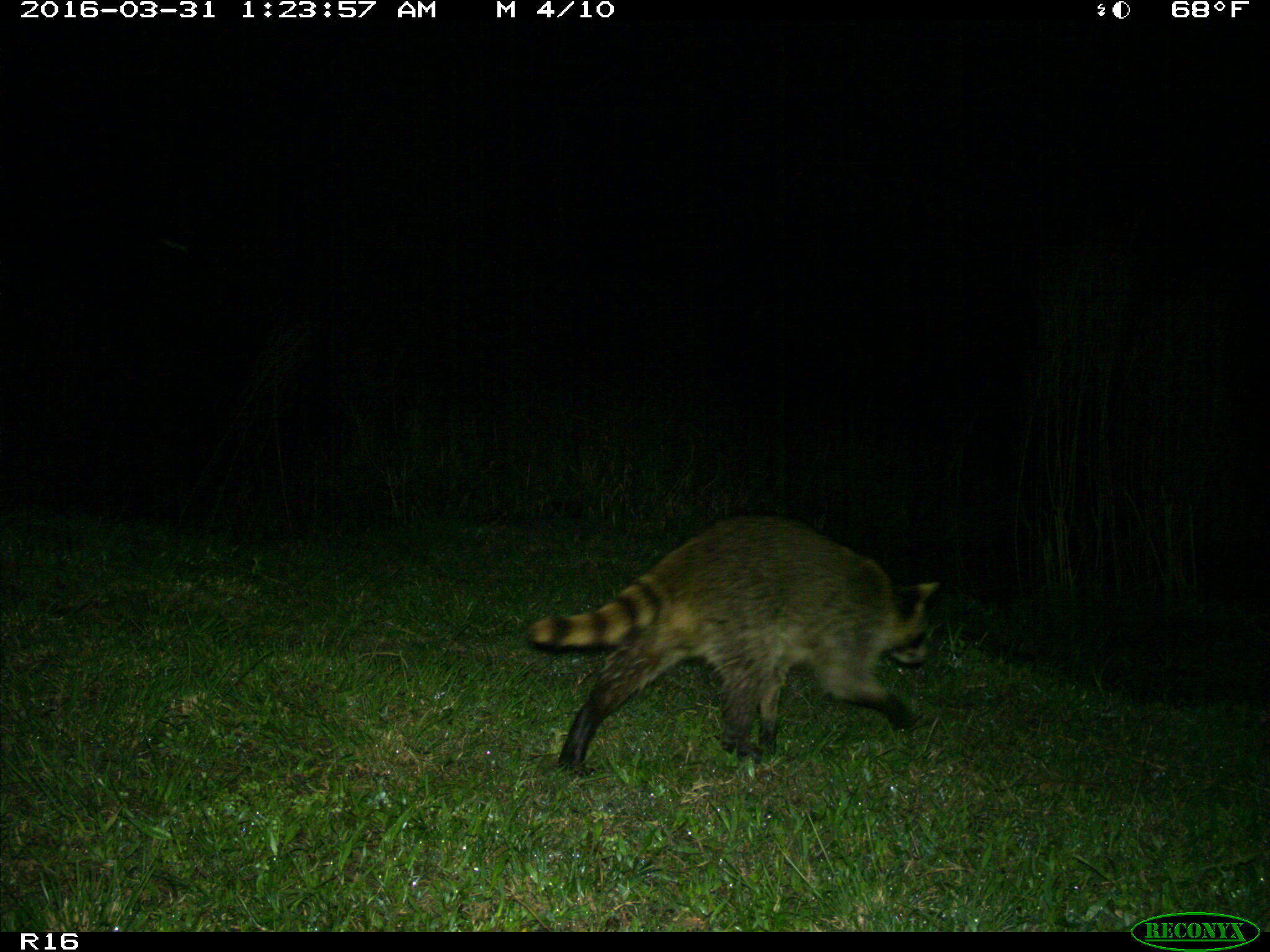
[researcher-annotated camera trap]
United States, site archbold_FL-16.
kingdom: Animalia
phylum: Chordata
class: Mammalia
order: Carnivora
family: Procyonidae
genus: Procyon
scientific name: Procyon lotor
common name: common raccoon